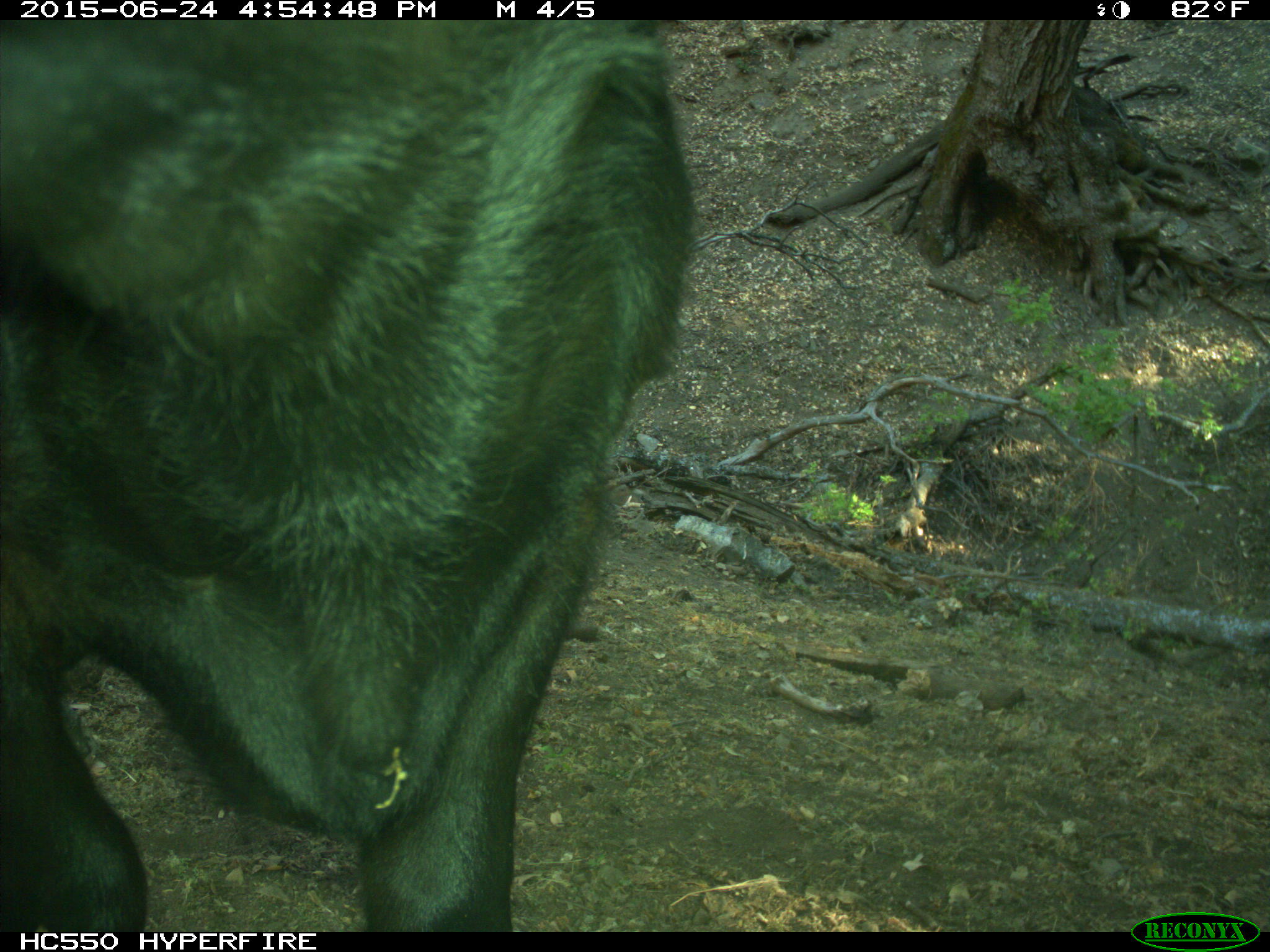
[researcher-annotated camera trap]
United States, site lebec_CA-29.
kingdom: Animalia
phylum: Chordata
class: Mammalia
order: Artiodactyla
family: Bovidae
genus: Bos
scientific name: Bos taurus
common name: domestic cow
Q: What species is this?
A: Bos taurus (domestic cow).